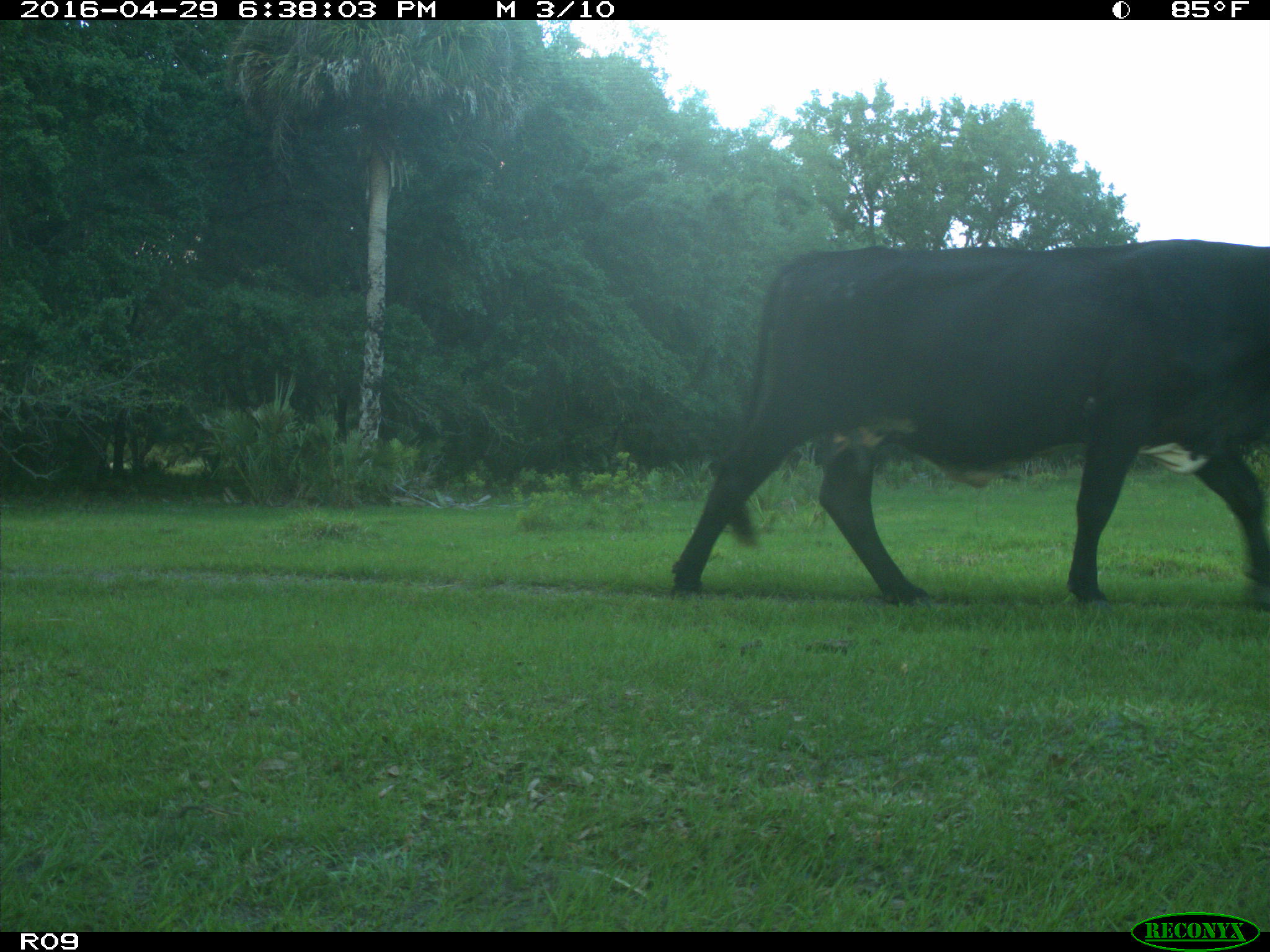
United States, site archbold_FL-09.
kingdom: Animalia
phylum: Chordata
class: Mammalia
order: Artiodactyla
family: Bovidae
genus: Bos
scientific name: Bos taurus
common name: domestic cow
Bos taurus (domestic cow).